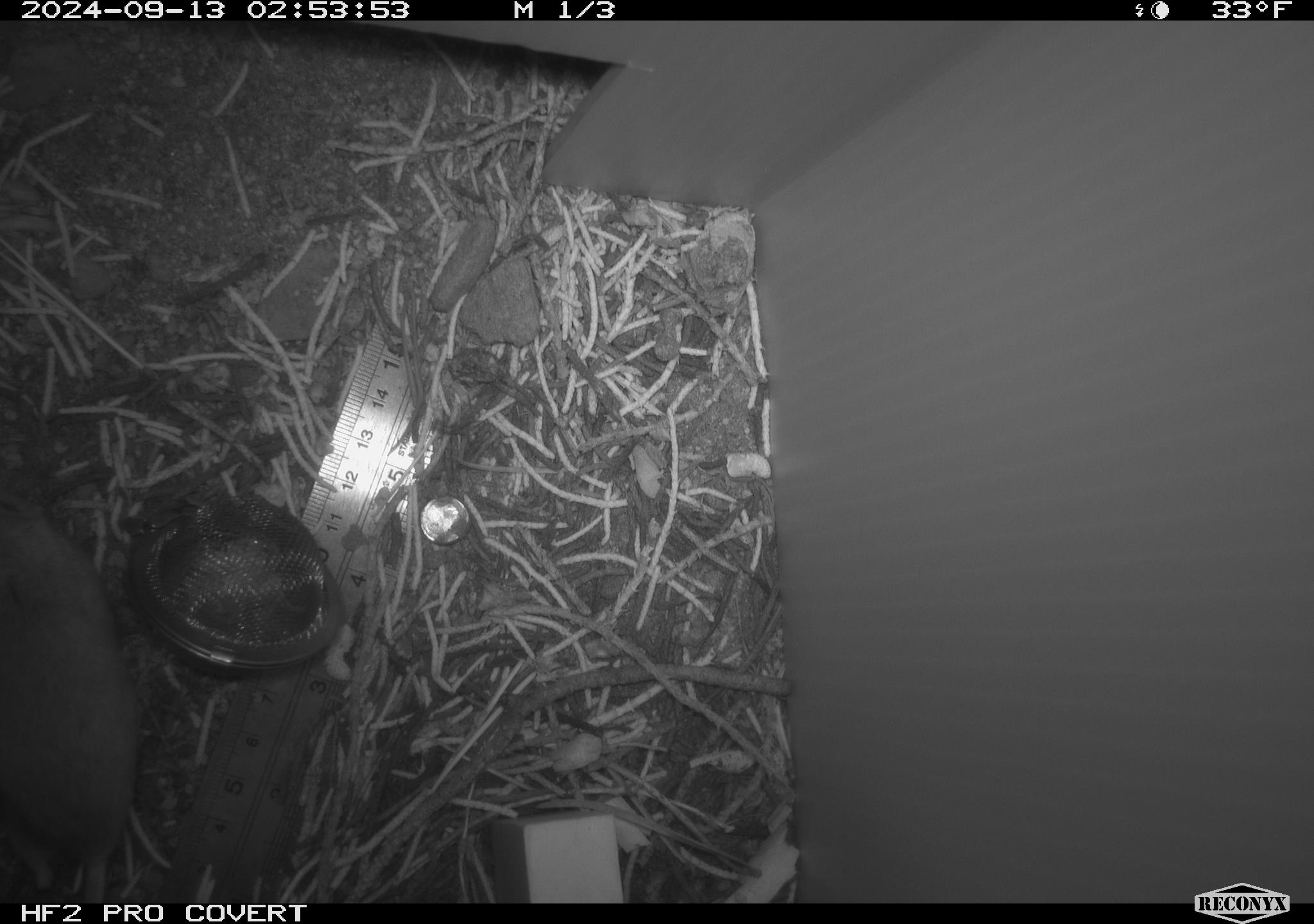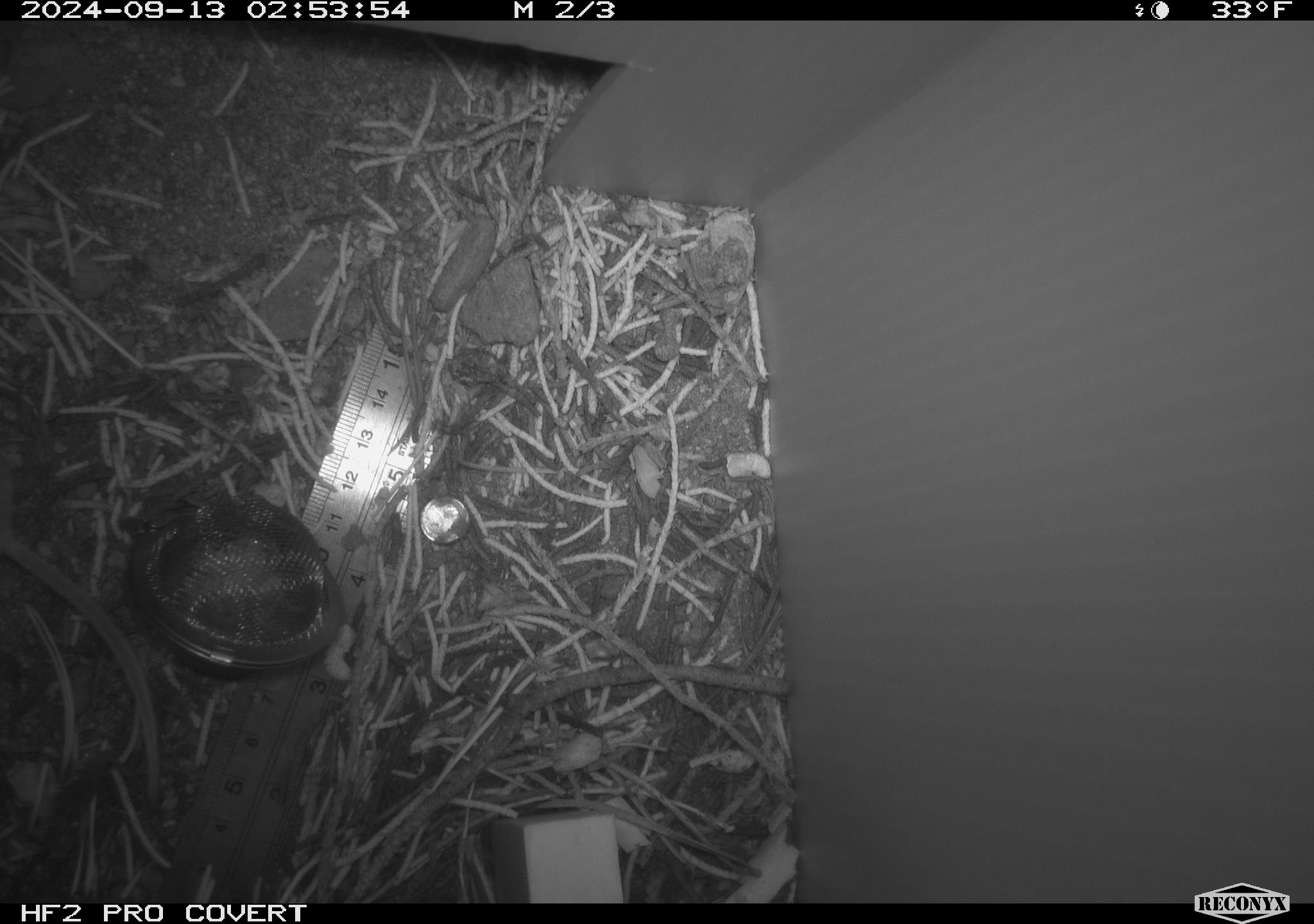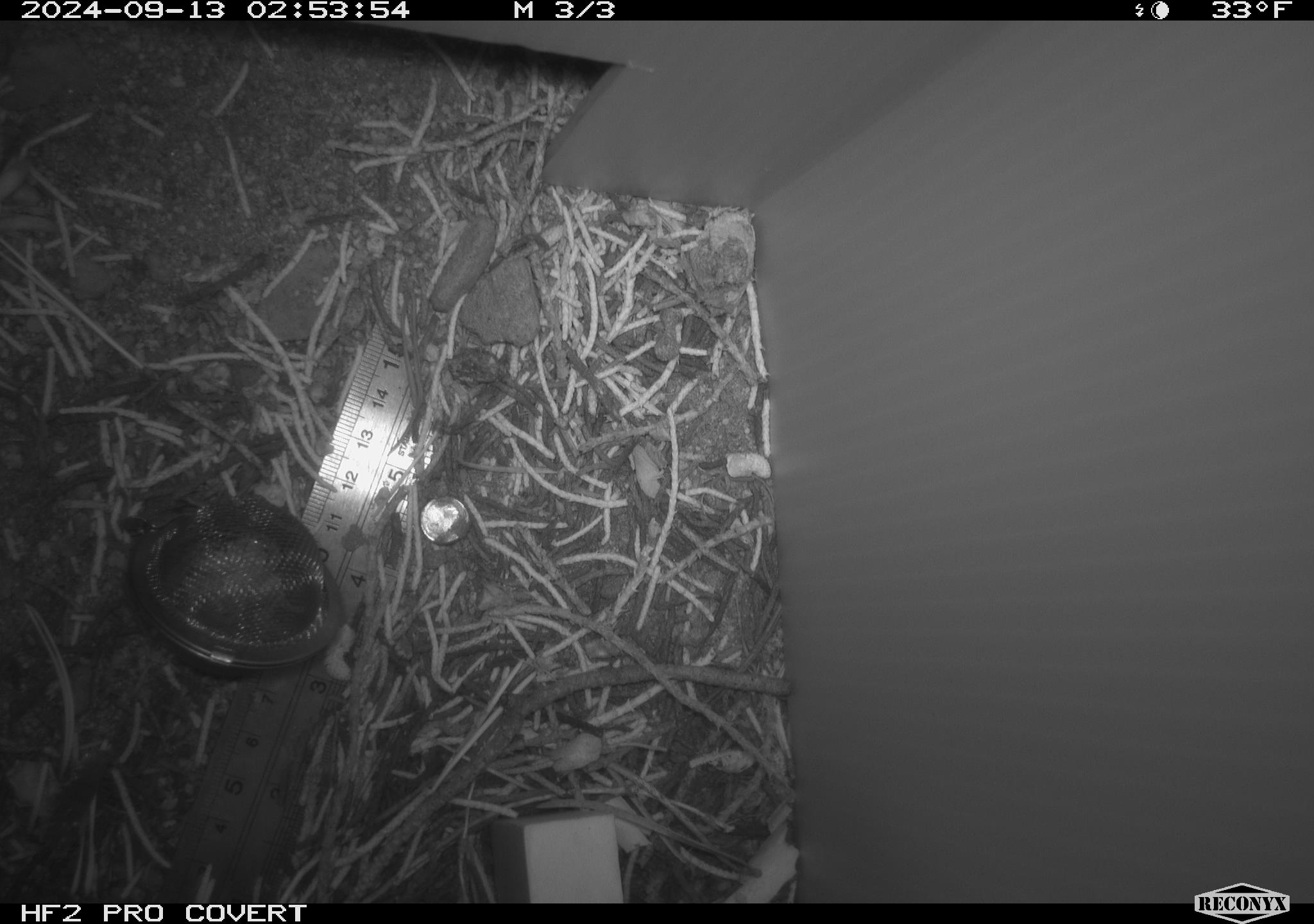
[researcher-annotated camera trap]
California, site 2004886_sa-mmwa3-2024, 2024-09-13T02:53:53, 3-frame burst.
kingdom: Animalia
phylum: Chordata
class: Mammalia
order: Rodentia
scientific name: Rodentia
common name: mouse species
Mouse species (Rodentia).